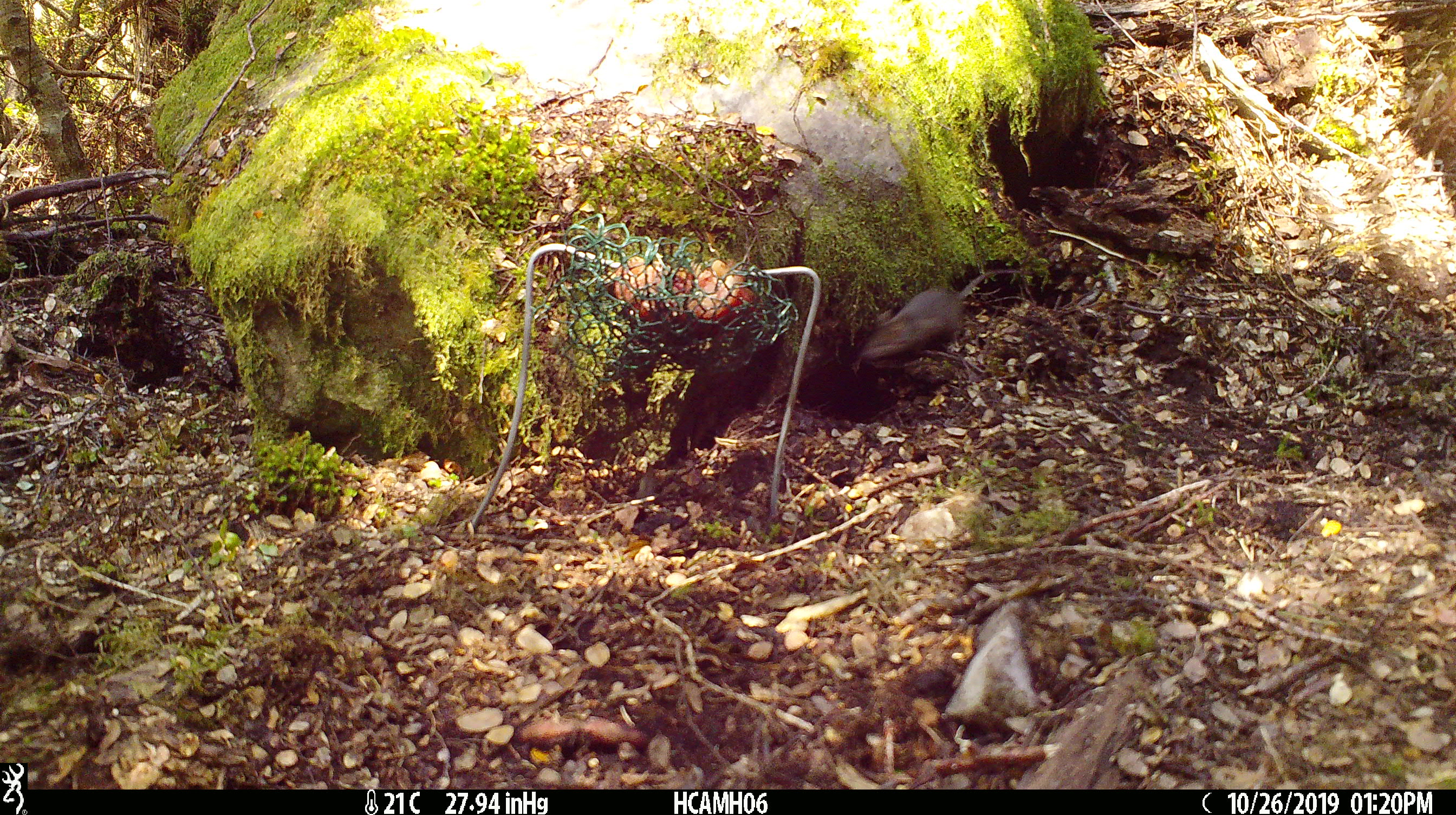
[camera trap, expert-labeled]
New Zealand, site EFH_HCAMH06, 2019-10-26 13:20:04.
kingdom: Animalia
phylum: Chordata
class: Mammalia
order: Rodentia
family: Muridae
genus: Mus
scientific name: Mus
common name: mouse